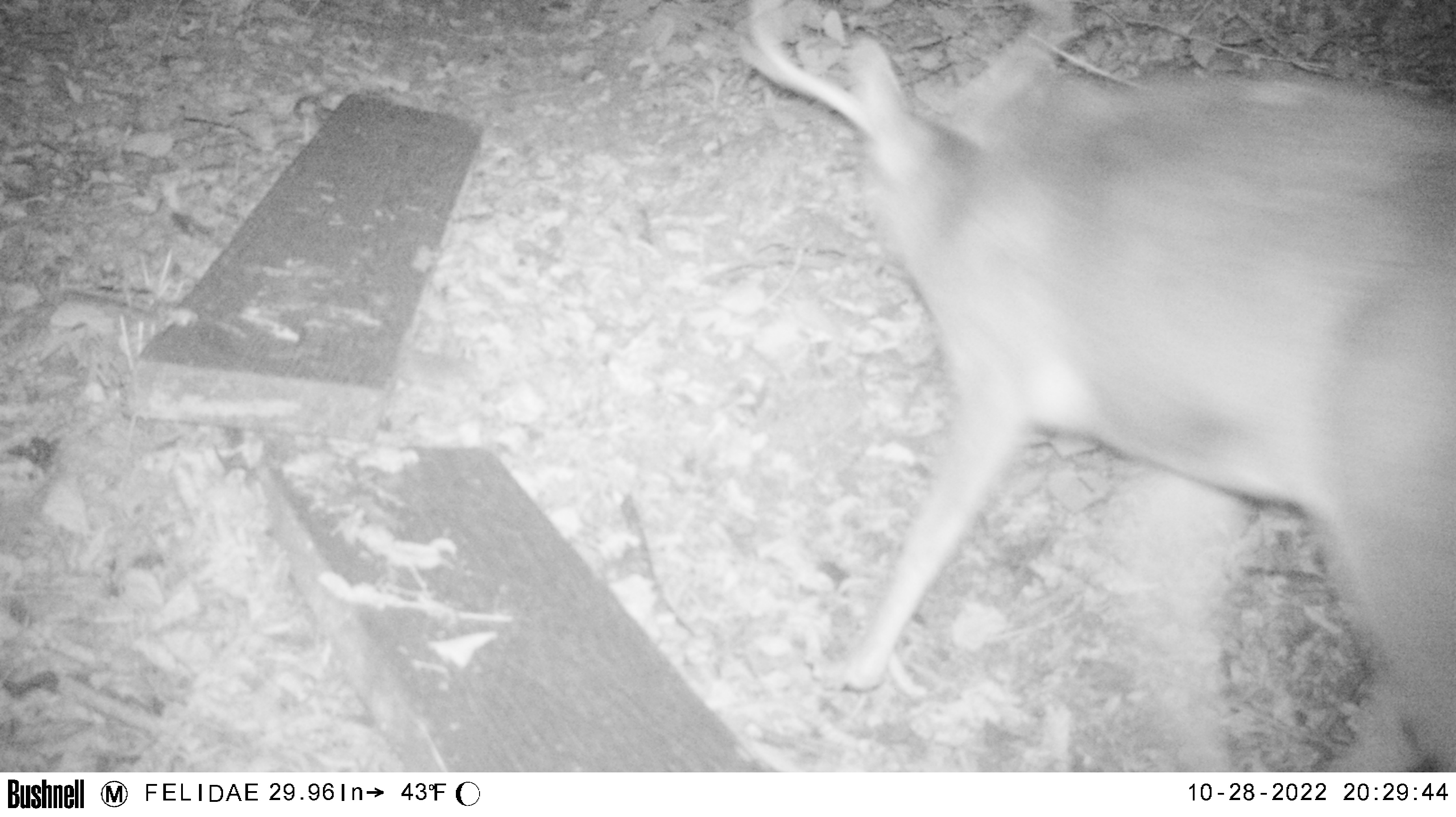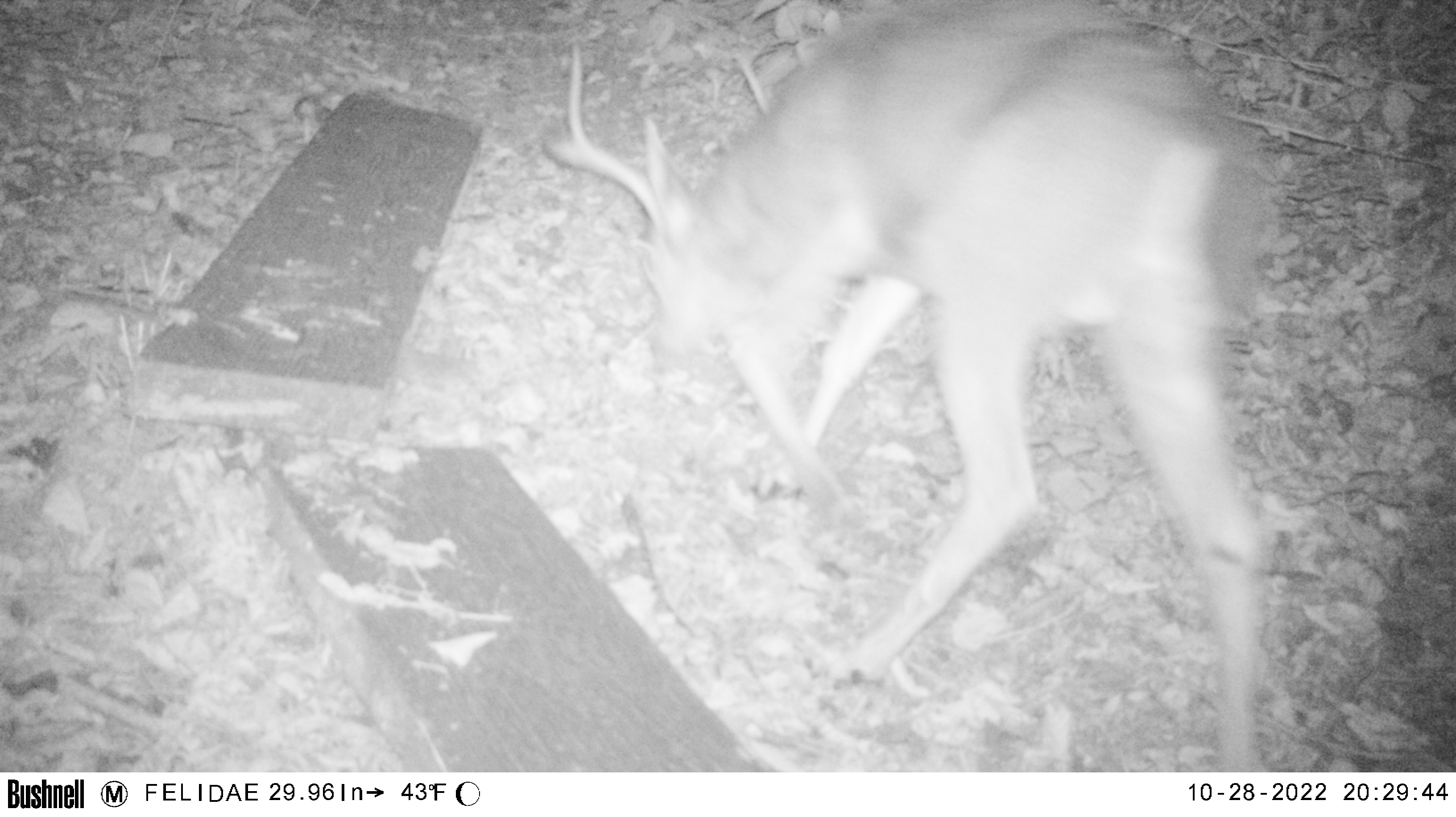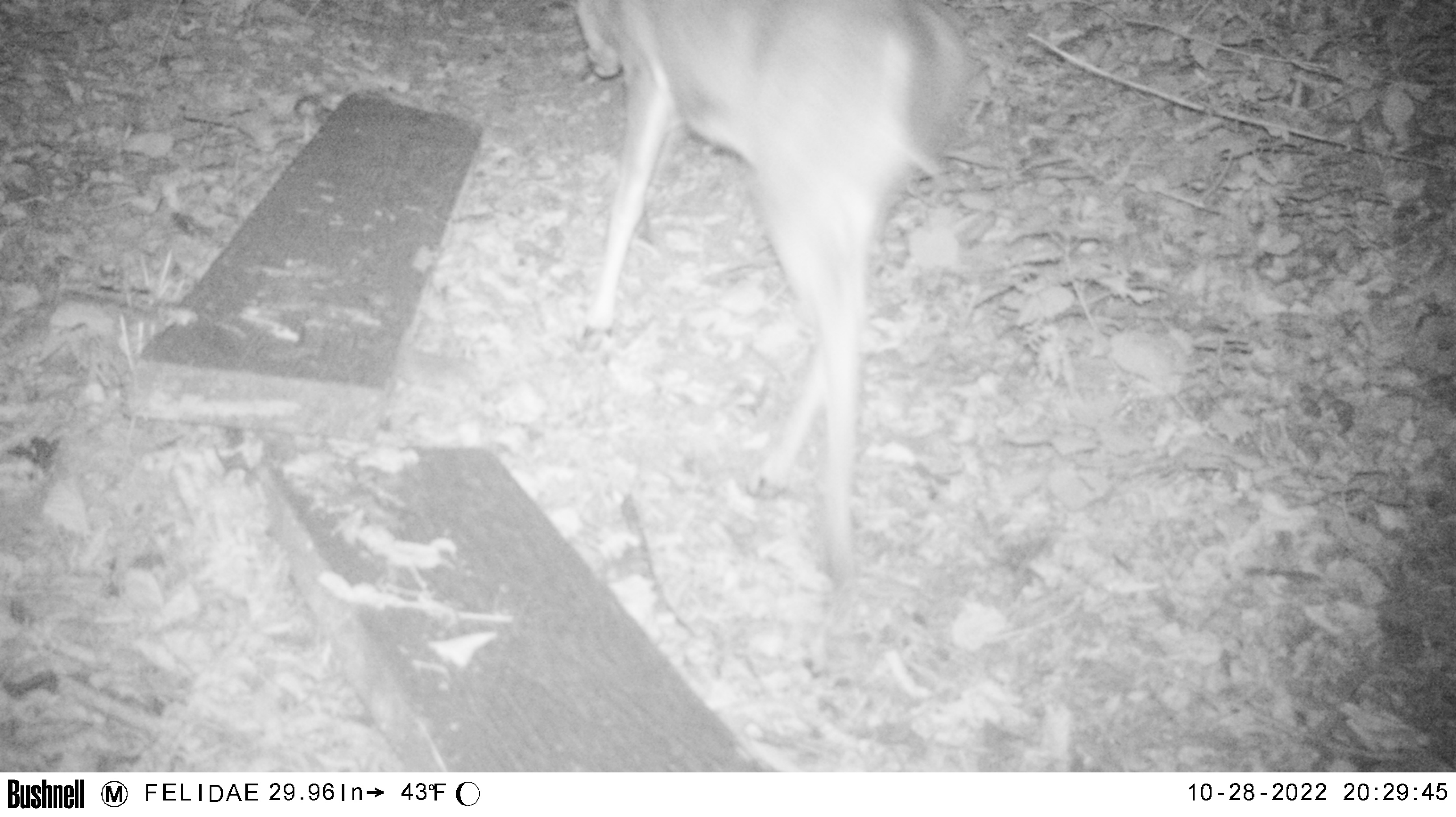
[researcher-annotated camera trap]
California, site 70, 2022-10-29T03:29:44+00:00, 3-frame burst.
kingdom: Animalia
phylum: Chordata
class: Mammalia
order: Artiodactyla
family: Cervidae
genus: Odocoileus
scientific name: Odocoileus hemionus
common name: mule deer